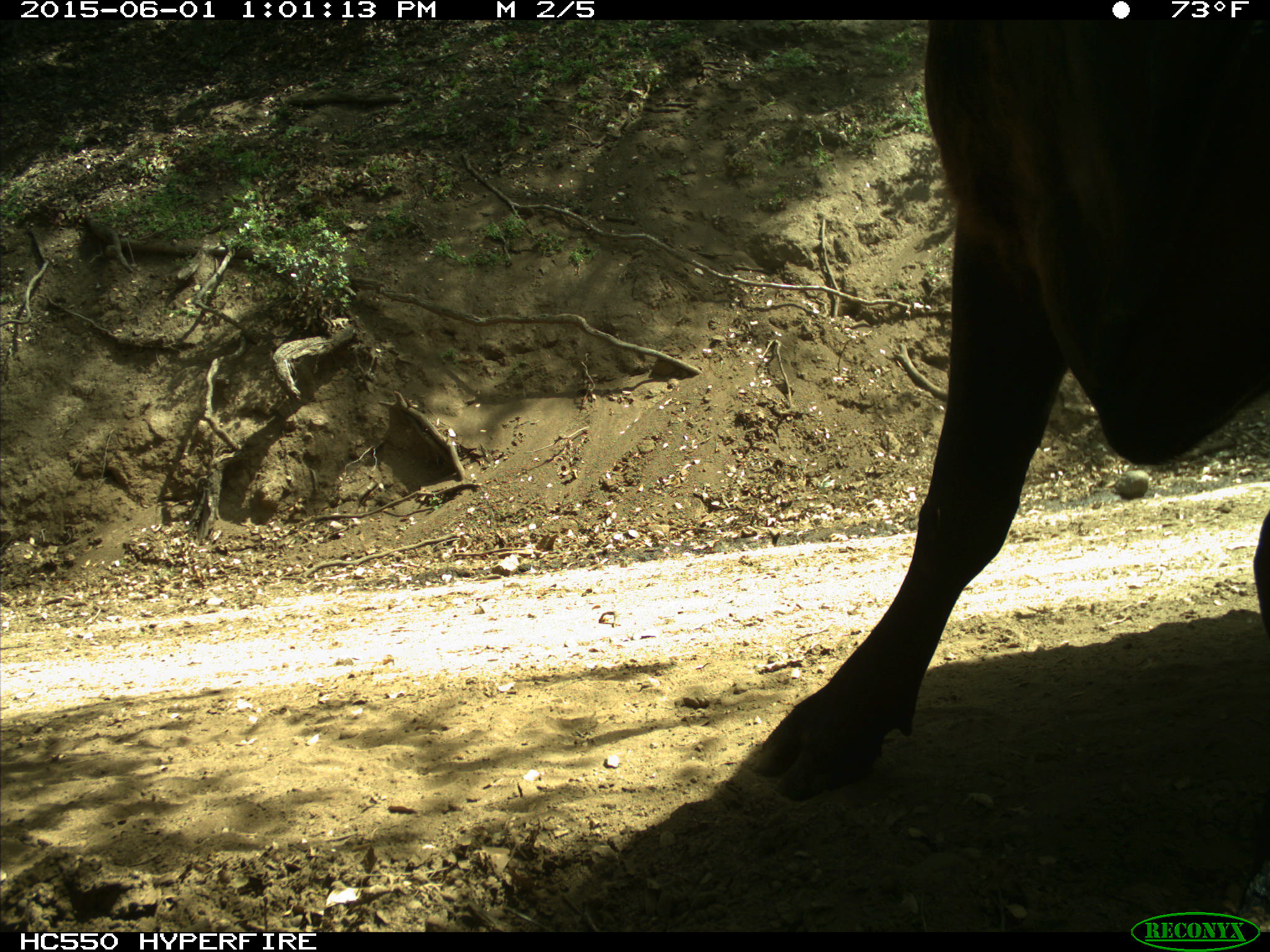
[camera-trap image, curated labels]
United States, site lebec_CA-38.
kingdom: Animalia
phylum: Chordata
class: Mammalia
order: Artiodactyla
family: Bovidae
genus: Bos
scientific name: Bos taurus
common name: domestic cow